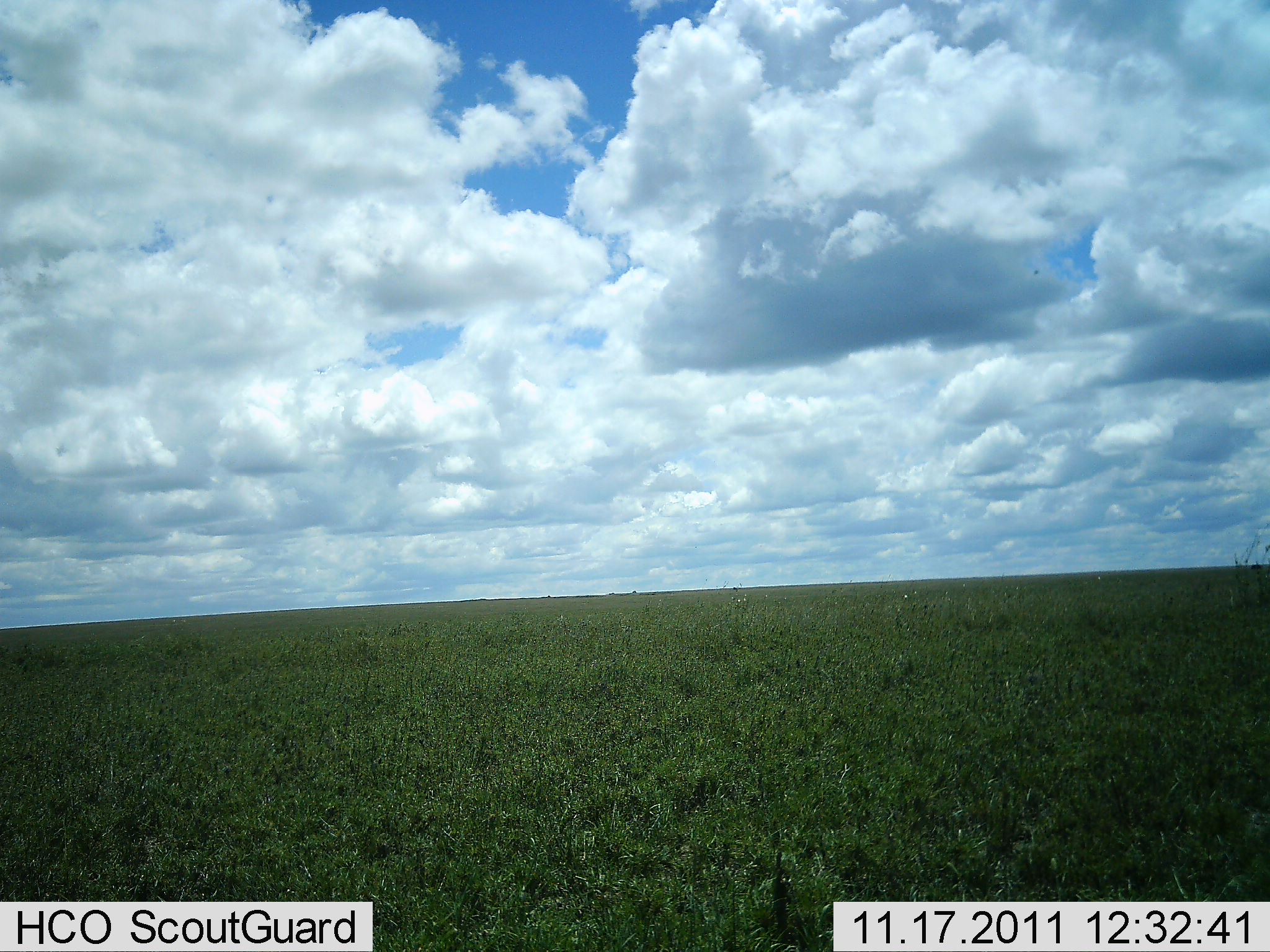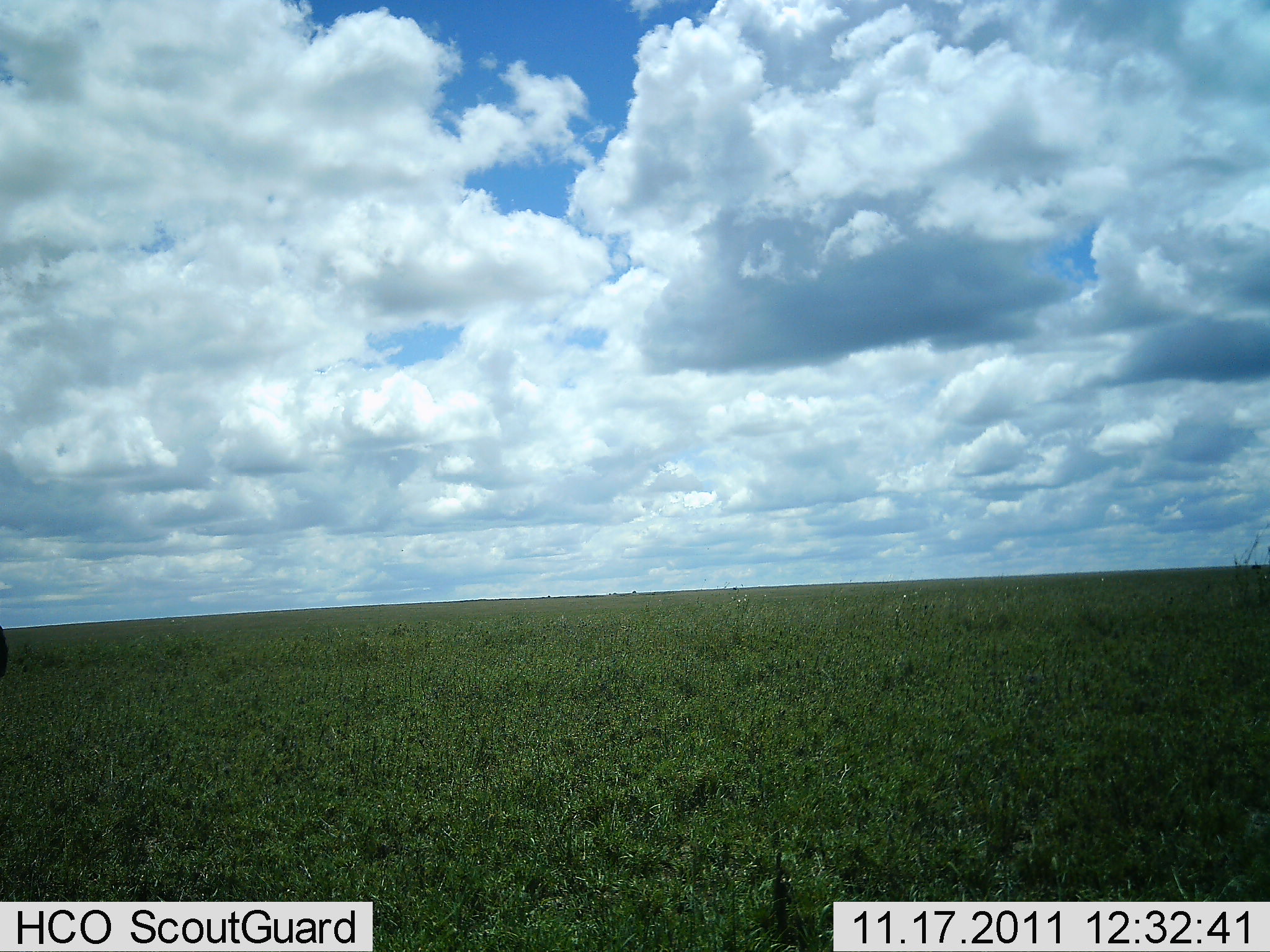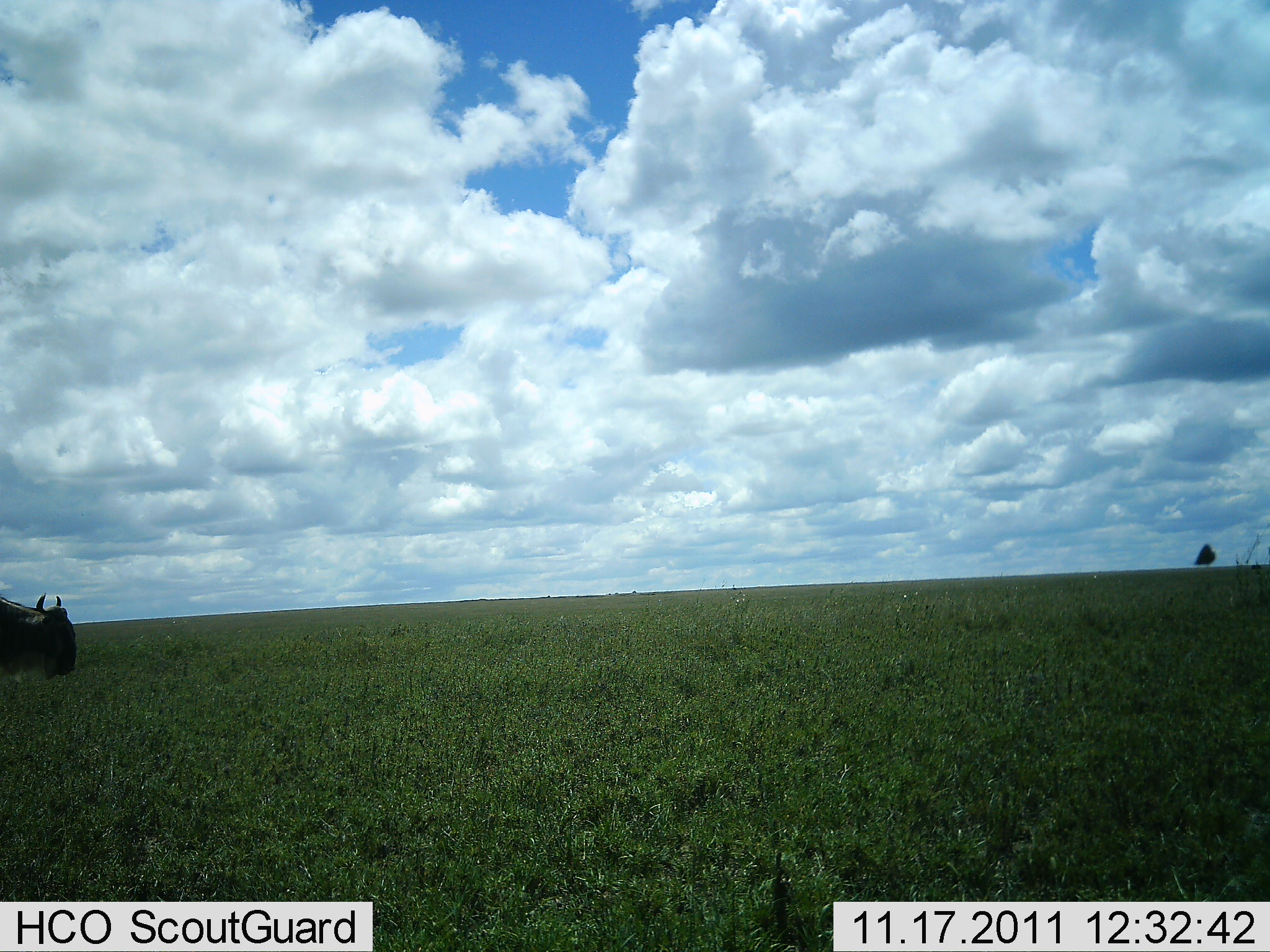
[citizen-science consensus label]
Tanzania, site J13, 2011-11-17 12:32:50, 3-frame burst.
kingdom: Animalia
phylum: Chordata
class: Mammalia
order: Artiodactyla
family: Bovidae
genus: Connochaetes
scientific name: Connochaetes taurinus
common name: blue wildebeest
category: wildebeest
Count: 1.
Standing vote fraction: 0%.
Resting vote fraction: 0%.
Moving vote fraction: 100%.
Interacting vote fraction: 0%.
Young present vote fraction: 0%.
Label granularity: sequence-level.